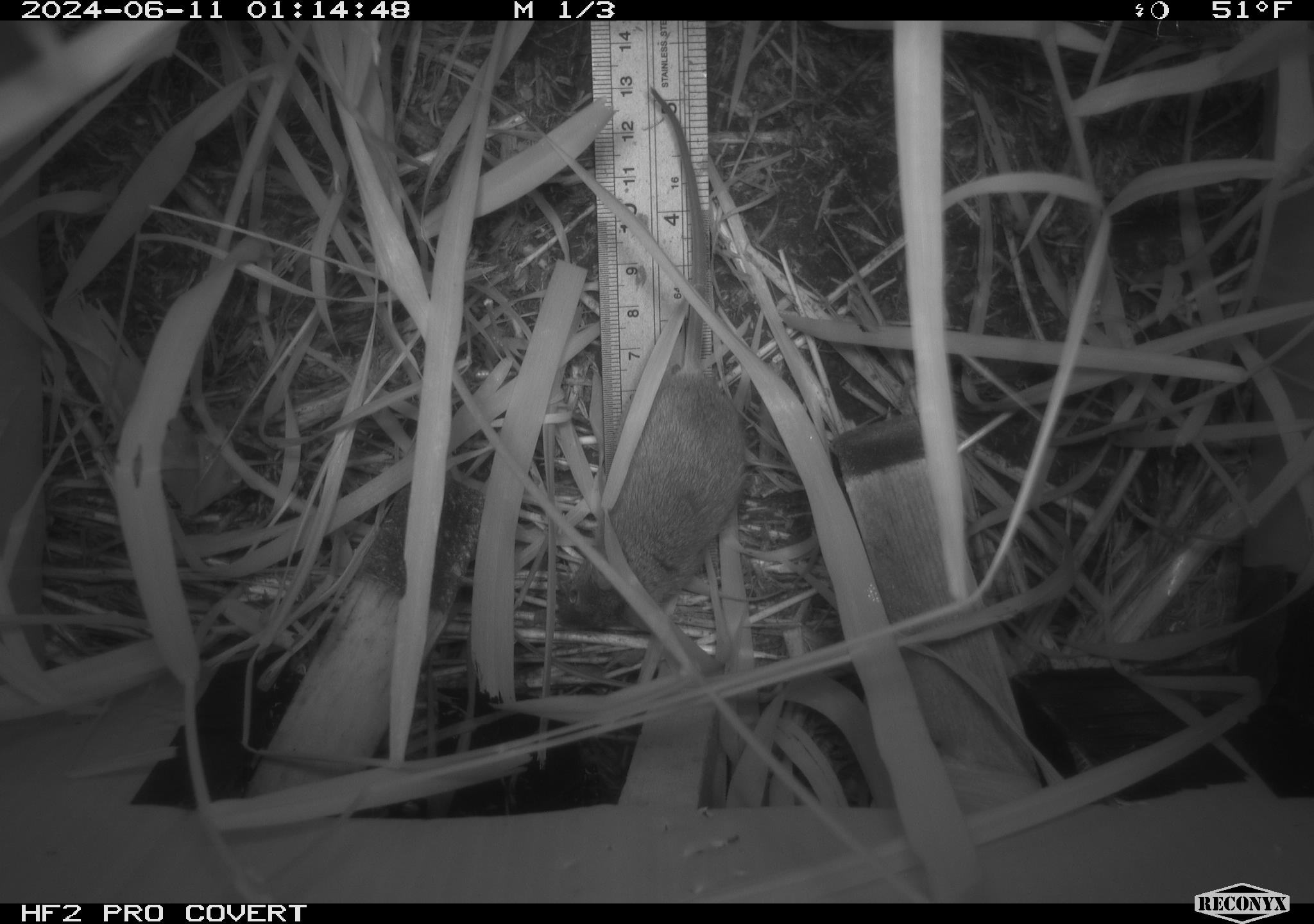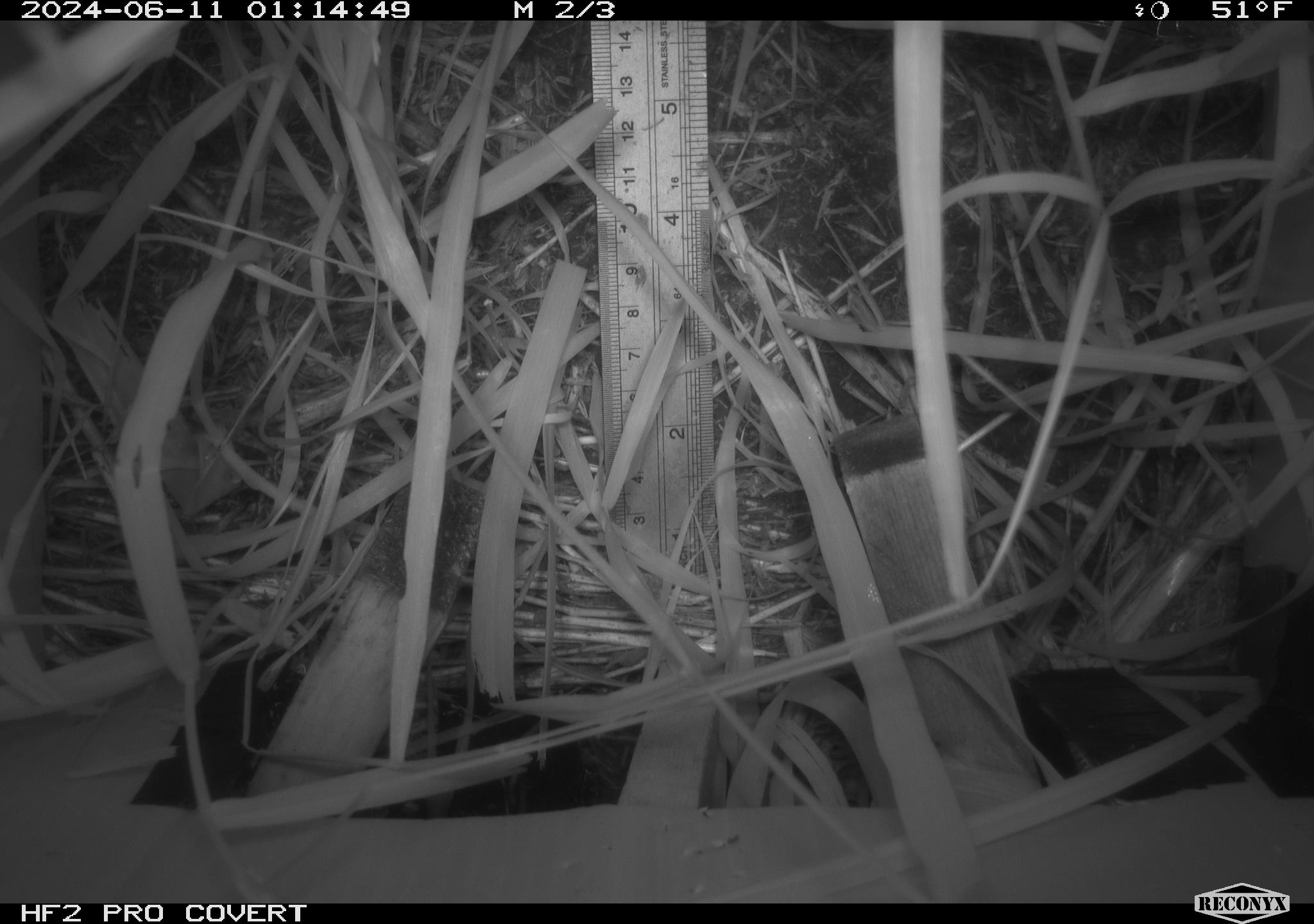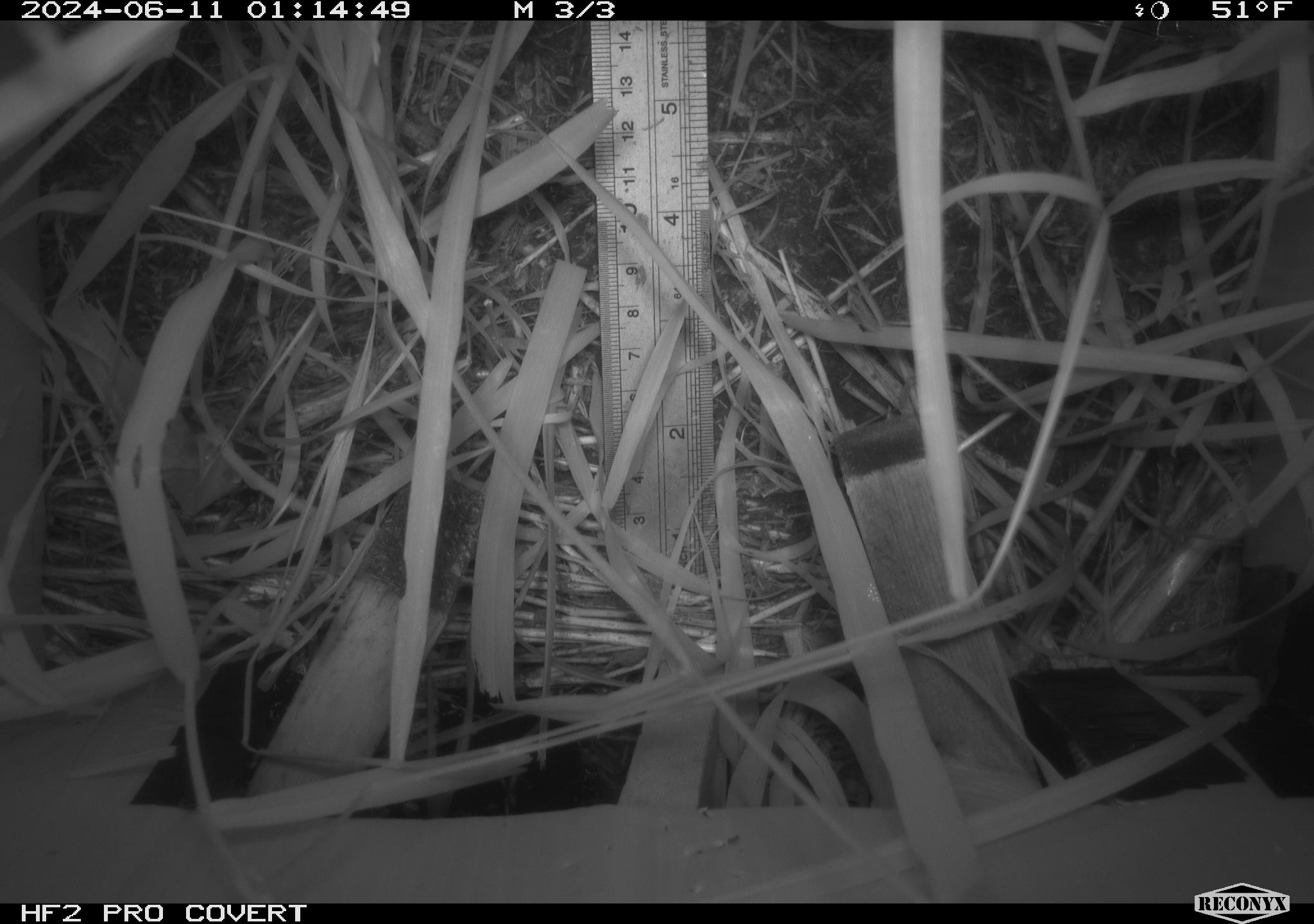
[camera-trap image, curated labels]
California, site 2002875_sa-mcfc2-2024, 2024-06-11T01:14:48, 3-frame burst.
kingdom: Animalia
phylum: Chordata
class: Mammalia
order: Rodentia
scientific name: Rodentia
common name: rodent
Rodent (Rodentia).